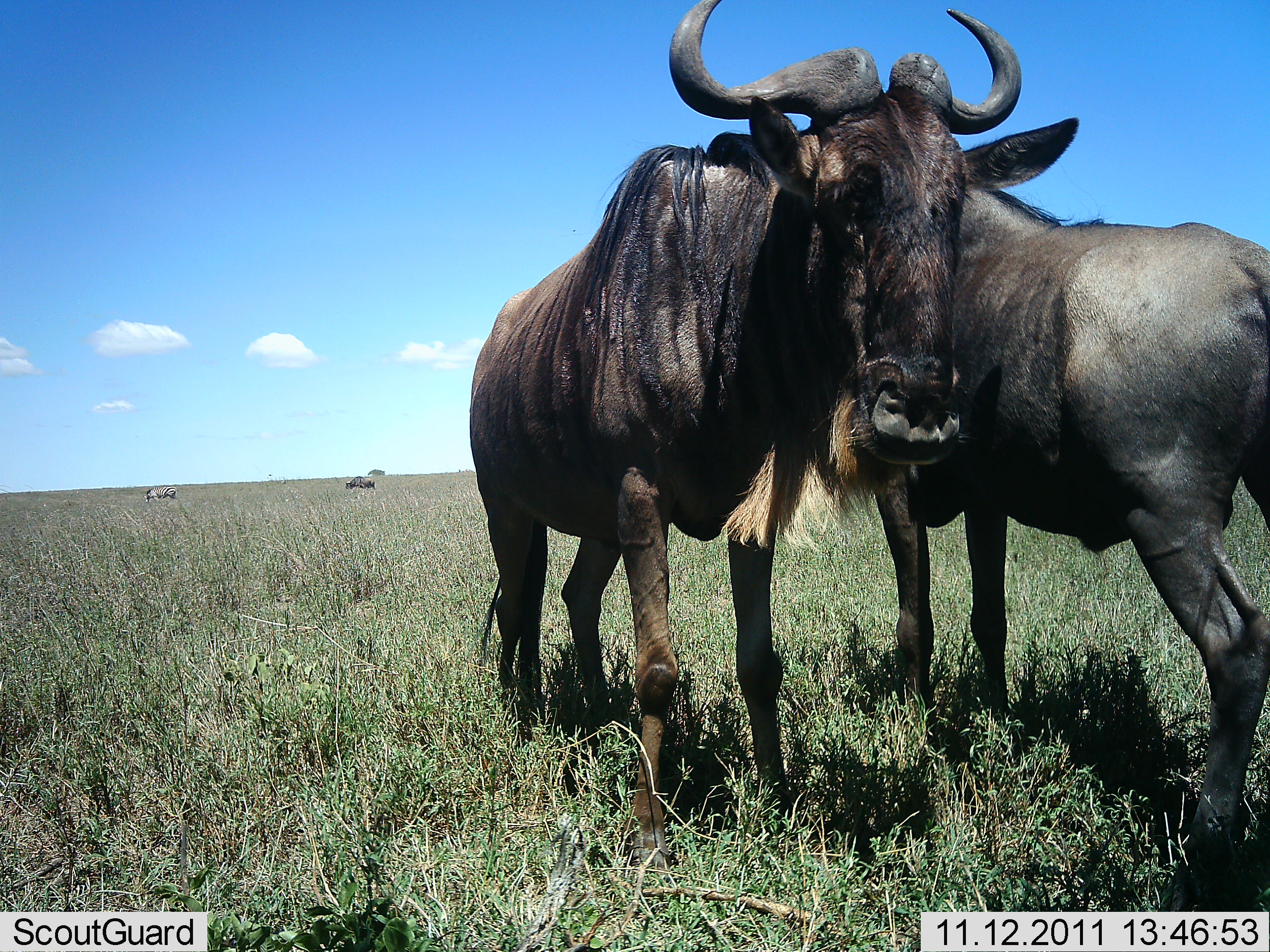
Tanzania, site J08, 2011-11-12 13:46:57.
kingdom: Animalia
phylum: Chordata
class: Mammalia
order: Artiodactyla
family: Bovidae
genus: Connochaetes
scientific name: Connochaetes taurinus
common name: blue wildebeest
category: wildebeest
Wildebeest (blue wildebeest) (Connochaetes taurinus), count 2. Behavior (volunteer vote fractions): standing 67%, resting 0%, moving 0%, interacting 50%. Young present (vote fraction): 0%. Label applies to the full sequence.